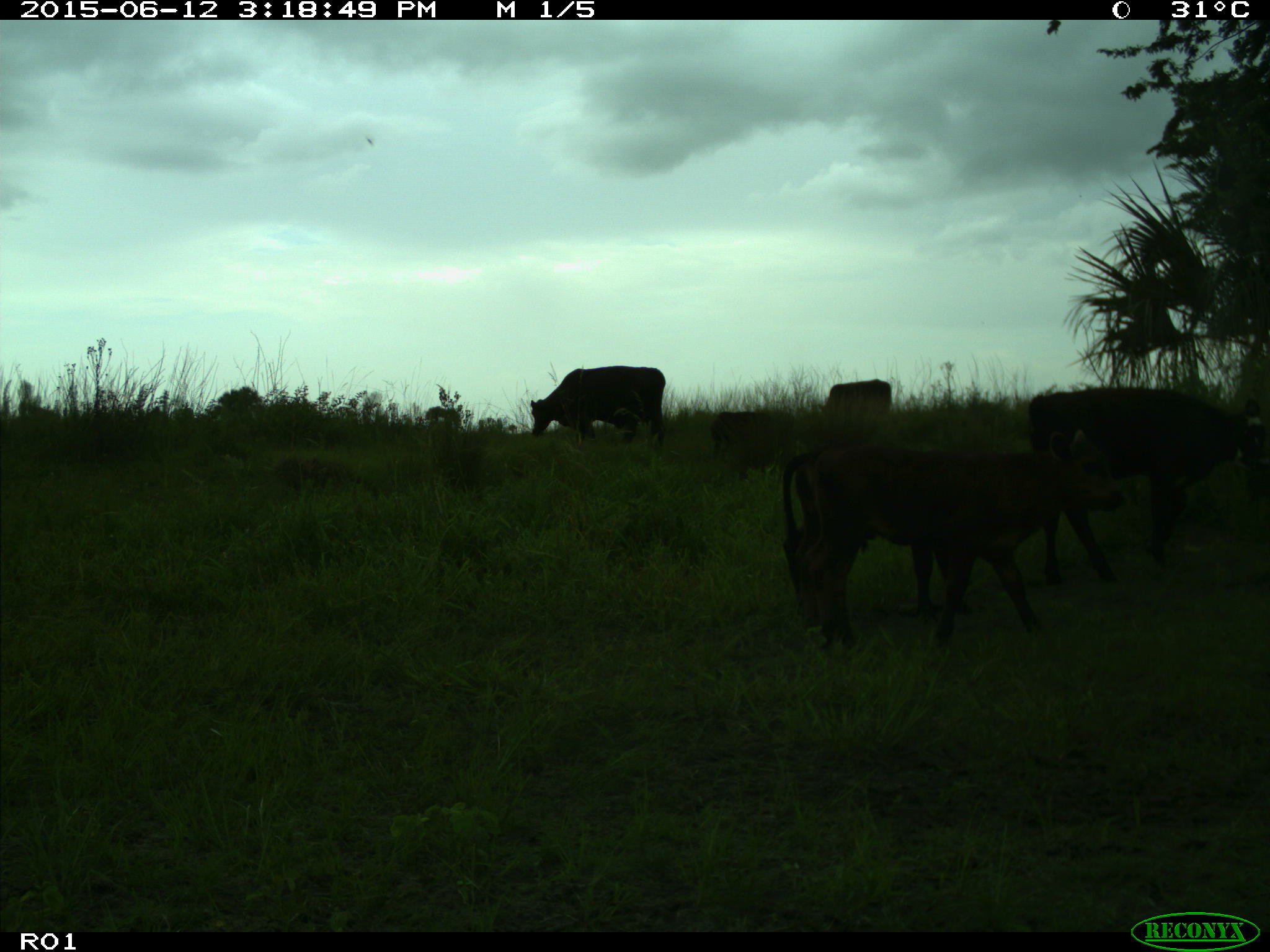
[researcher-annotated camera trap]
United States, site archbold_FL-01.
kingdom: Animalia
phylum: Chordata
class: Mammalia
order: Artiodactyla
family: Bovidae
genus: Bos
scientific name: Bos taurus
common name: domestic cow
Bos taurus (domestic cow).